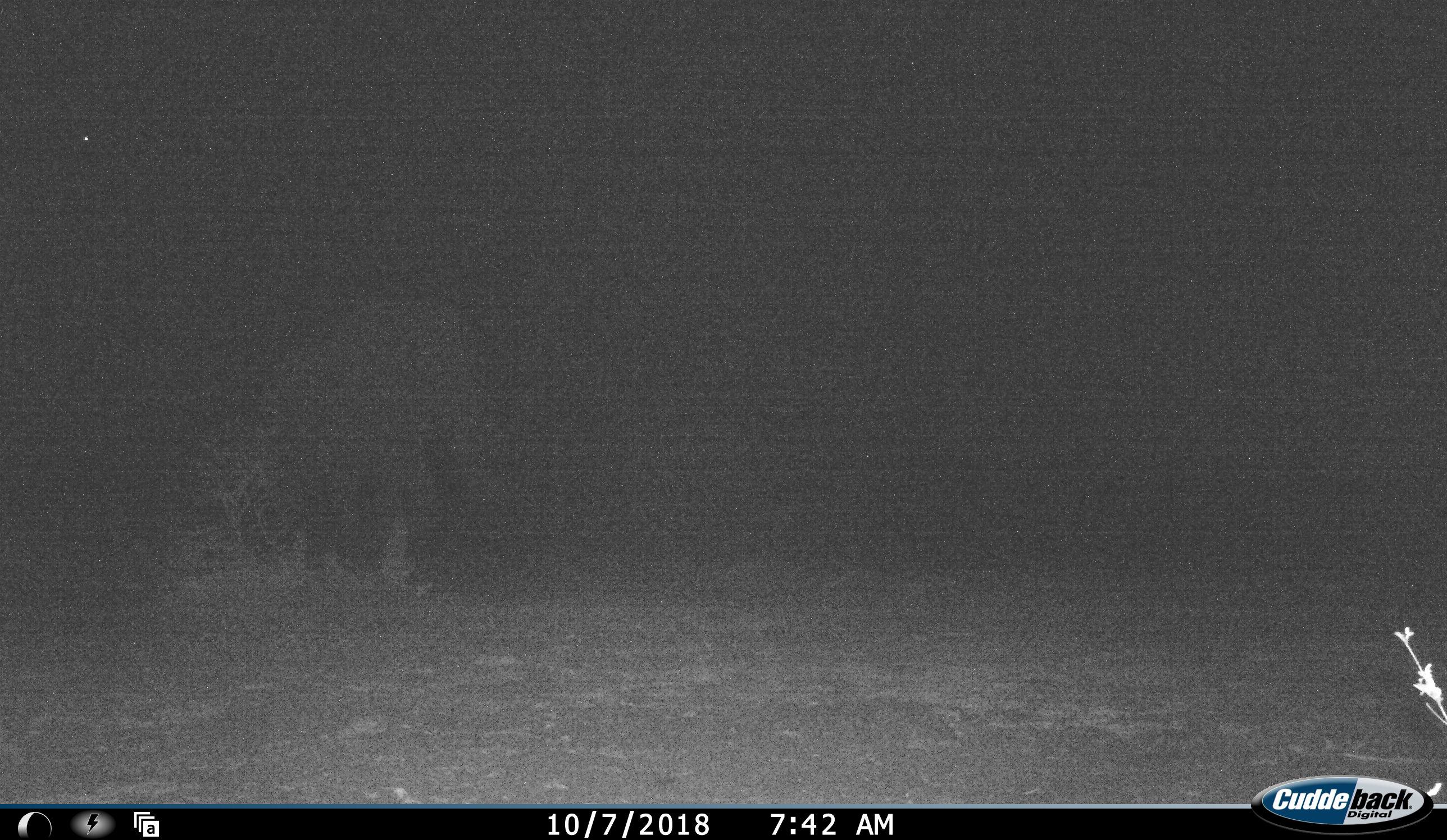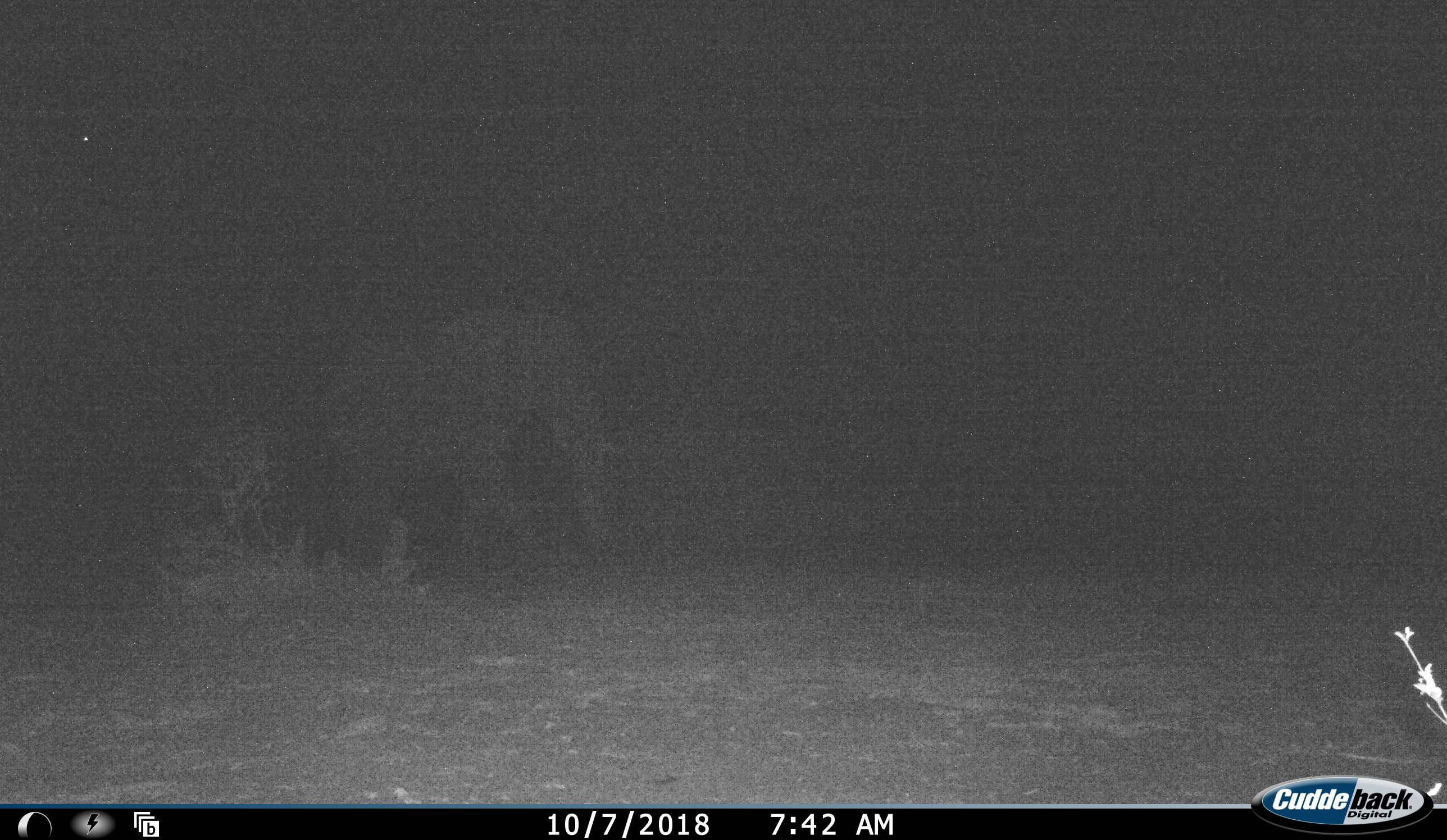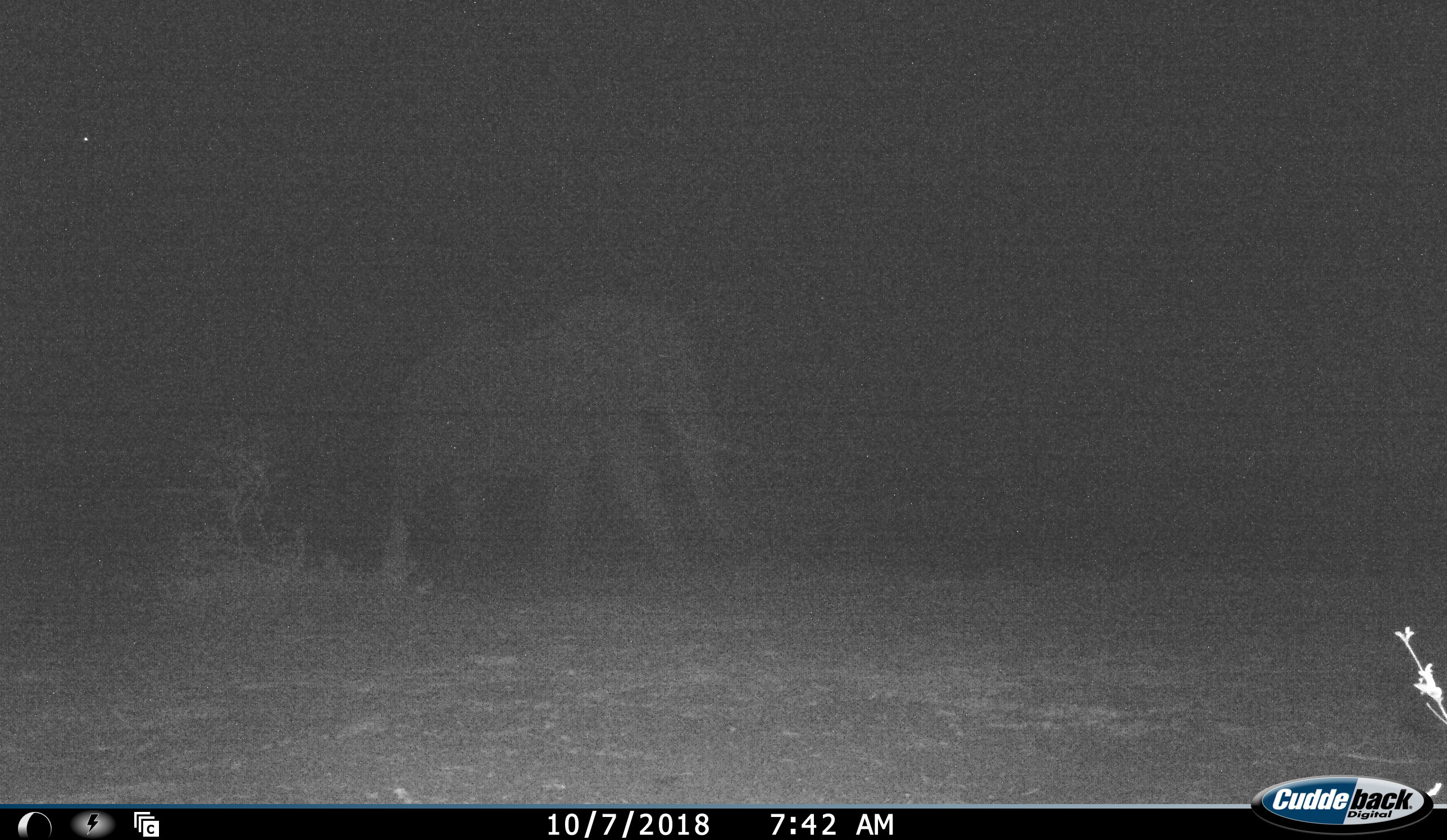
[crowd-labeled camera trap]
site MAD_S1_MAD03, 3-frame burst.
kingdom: Animalia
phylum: Chordata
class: Mammalia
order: Proboscidea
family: Elephantidae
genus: Loxodonta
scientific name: Loxodonta africana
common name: african bush elephant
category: elephant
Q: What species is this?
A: Elephant (african bush elephant) (Loxodonta africana).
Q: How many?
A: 1.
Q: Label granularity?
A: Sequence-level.